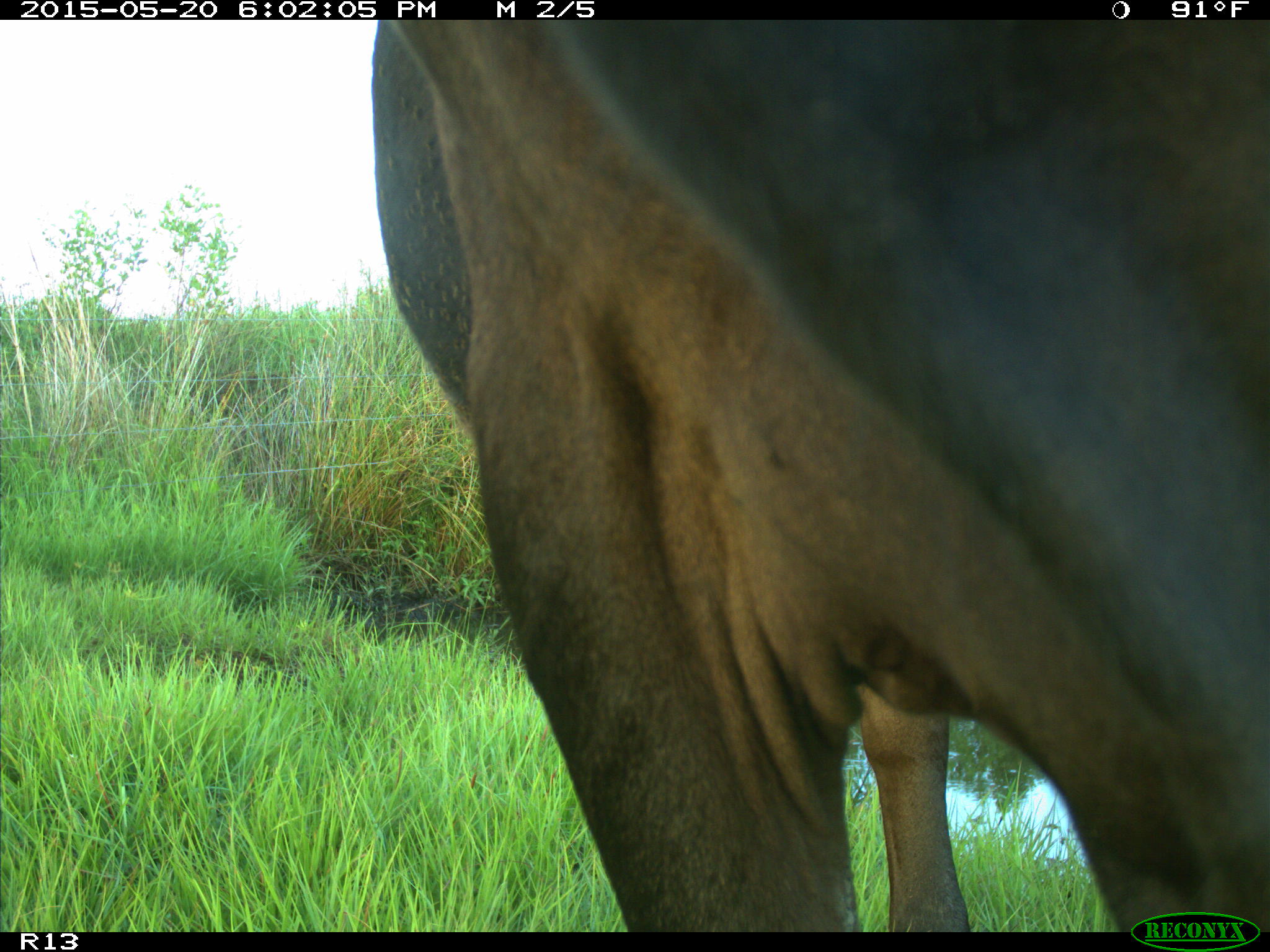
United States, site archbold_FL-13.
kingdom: Animalia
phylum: Chordata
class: Mammalia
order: Artiodactyla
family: Bovidae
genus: Bos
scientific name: Bos taurus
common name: domestic cow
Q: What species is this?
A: Bos taurus (domestic cow).